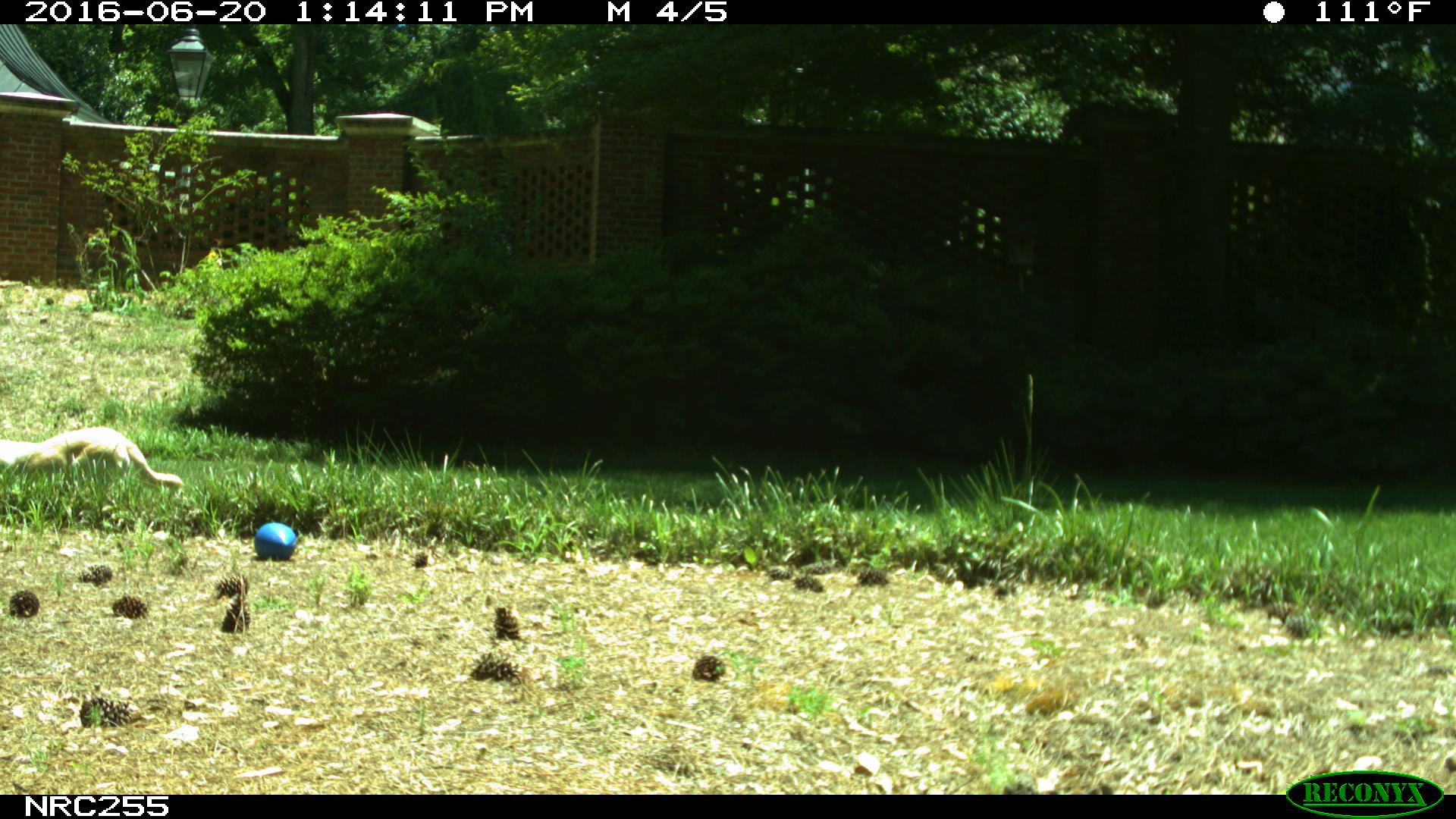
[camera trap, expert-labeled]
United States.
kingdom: Animalia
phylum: Chordata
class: Mammalia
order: Carnivora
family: Canidae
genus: Canis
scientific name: Canis familiaris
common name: domestic dog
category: Dog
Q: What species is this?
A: Dog (domestic dog) (Canis familiaris).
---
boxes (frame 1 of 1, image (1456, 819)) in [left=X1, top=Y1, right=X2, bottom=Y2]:
Dog: [left=1, top=413, right=199, bottom=508]